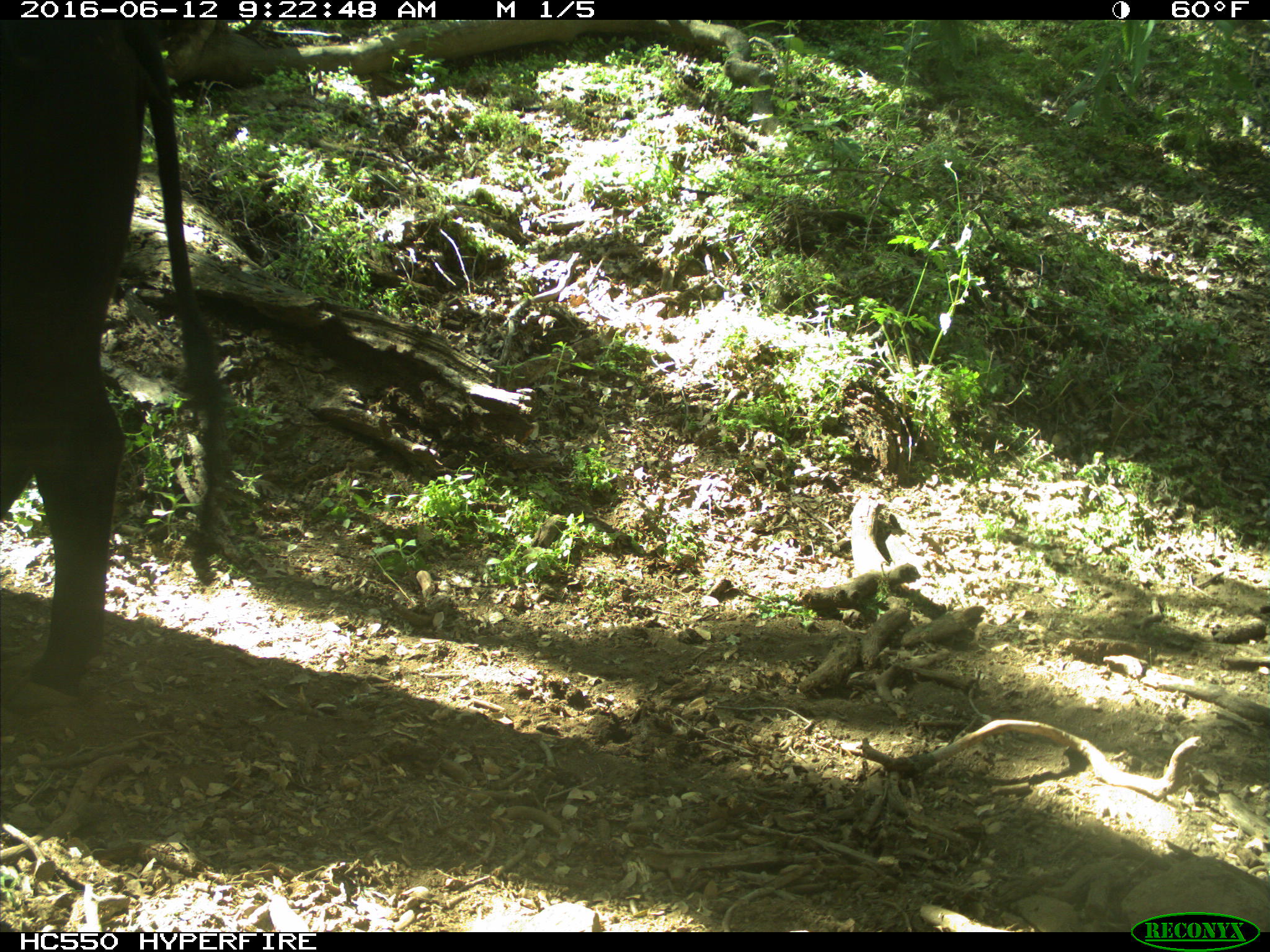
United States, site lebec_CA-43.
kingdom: Animalia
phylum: Chordata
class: Mammalia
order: Artiodactyla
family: Bovidae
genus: Bos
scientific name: Bos taurus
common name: domestic cow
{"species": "Bos taurus (domestic cow)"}